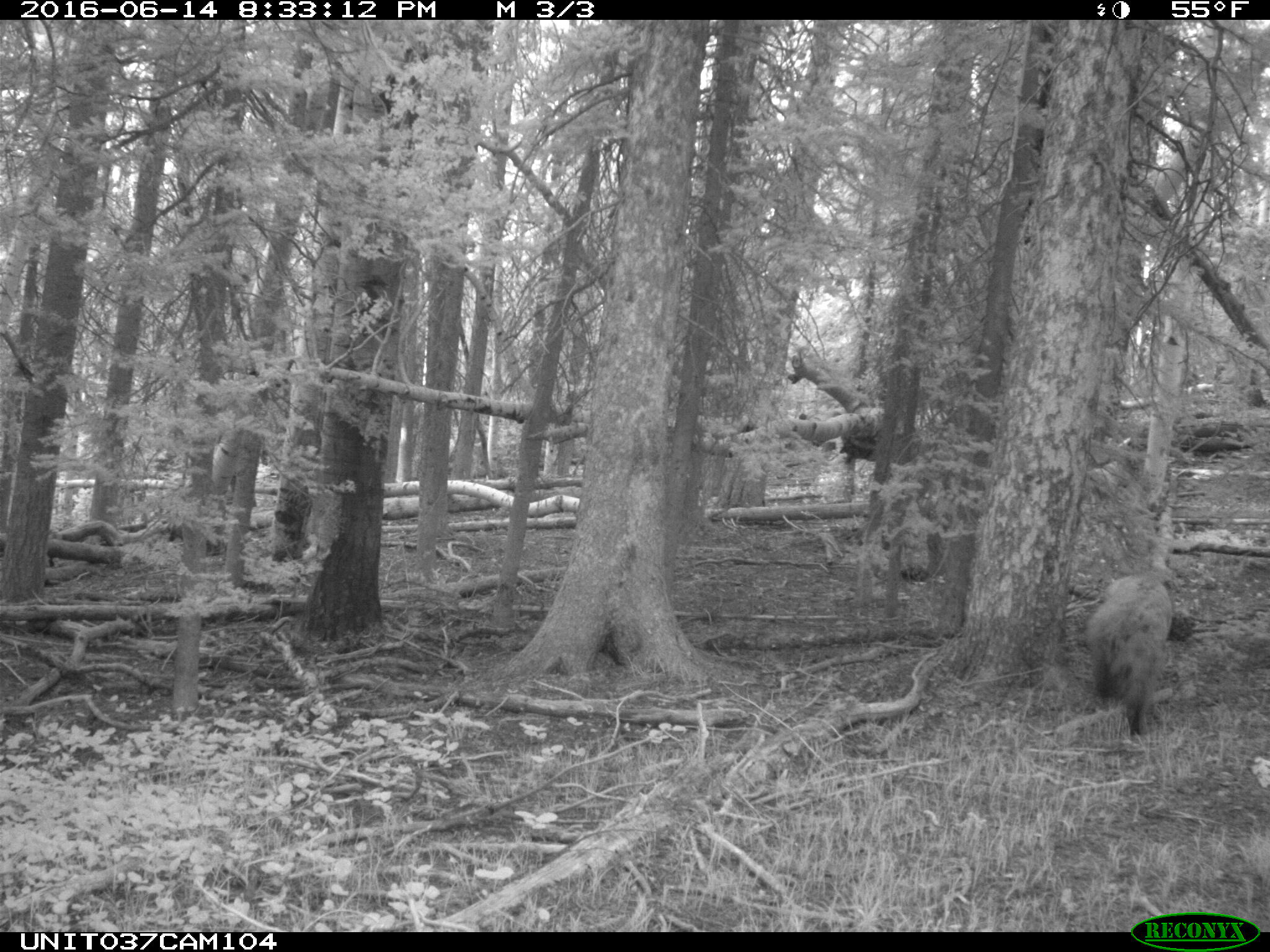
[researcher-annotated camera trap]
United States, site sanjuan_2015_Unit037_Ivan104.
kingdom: Animalia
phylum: Chordata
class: Mammalia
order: Carnivora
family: Ursidae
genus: Ursus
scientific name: Ursus americanus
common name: american black bear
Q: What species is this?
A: Ursus americanus (american black bear).